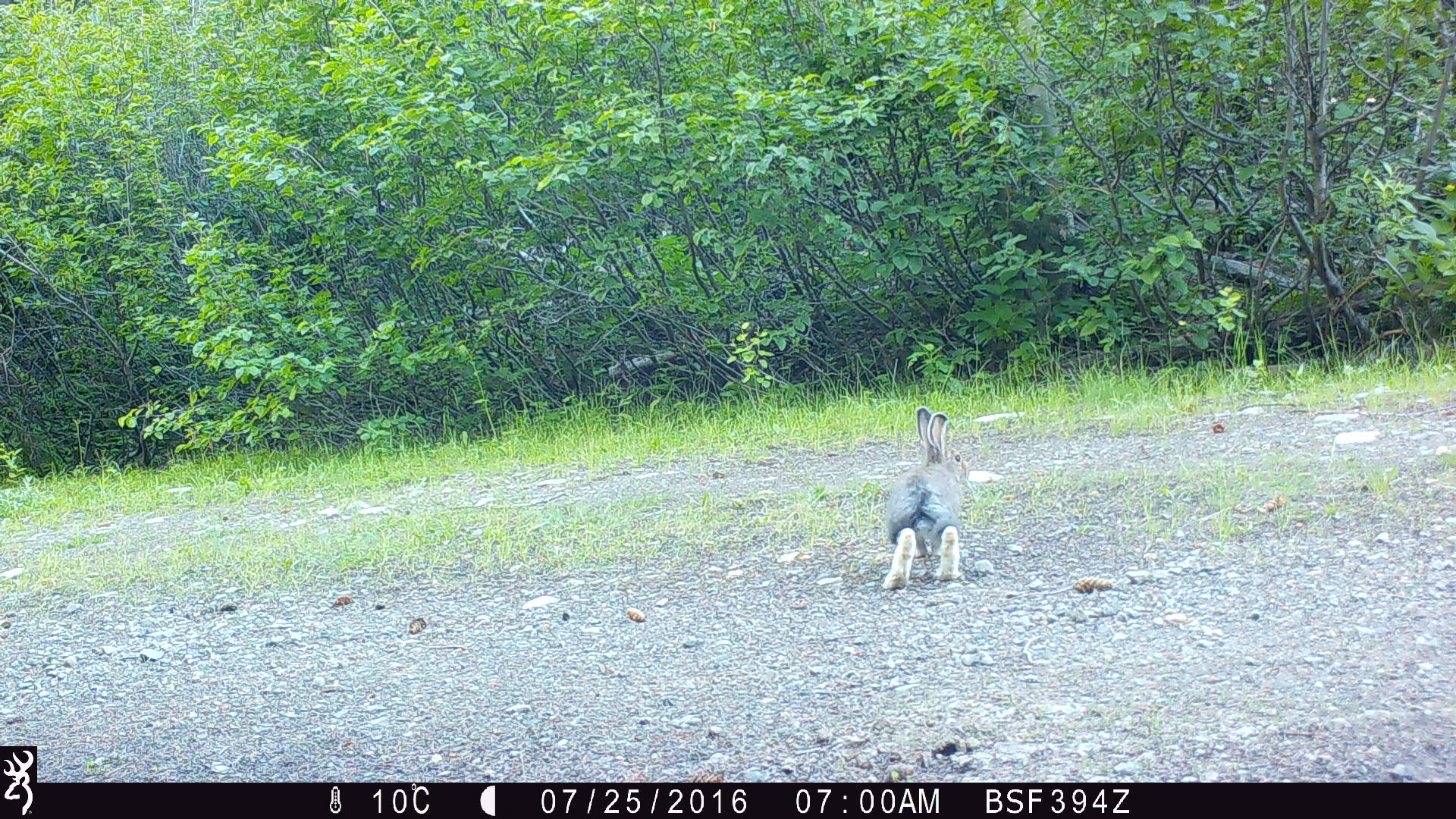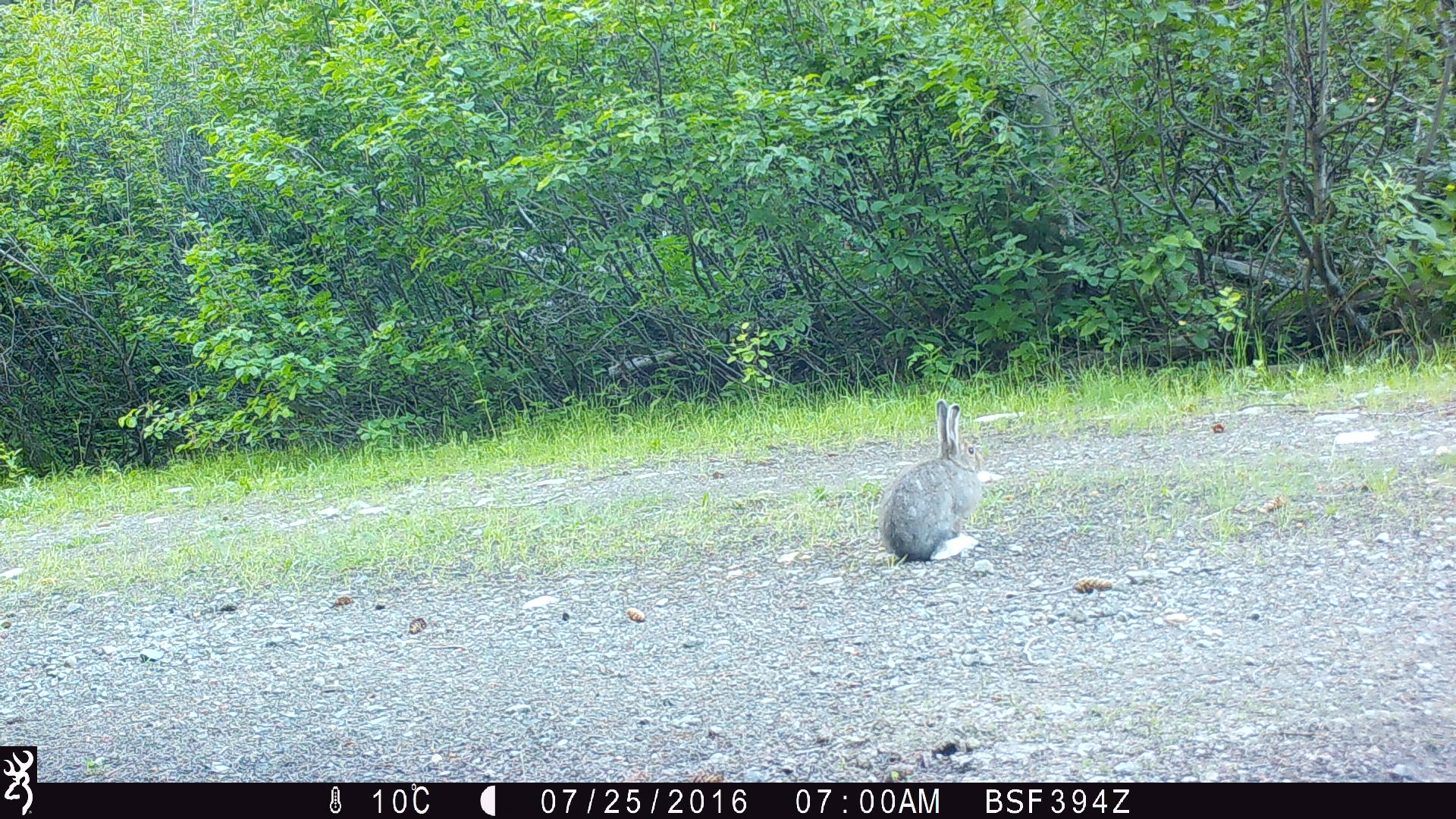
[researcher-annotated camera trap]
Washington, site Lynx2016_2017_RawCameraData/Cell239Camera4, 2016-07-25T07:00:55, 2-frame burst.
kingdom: Animalia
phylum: Chordata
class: Mammalia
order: Lagomorpha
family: Leporidae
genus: Lepus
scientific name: Lepus americanus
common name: snowshoe hare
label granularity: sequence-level